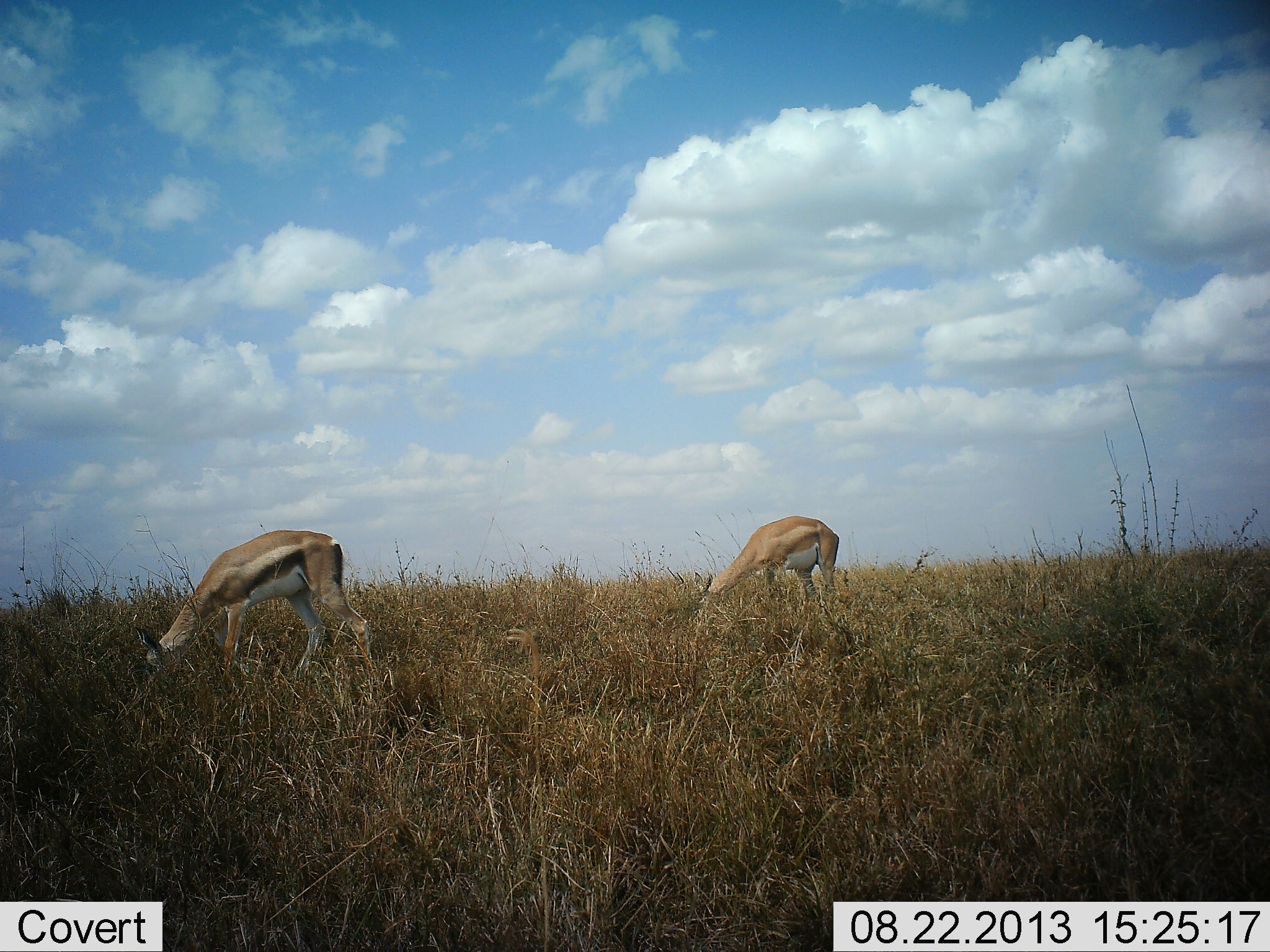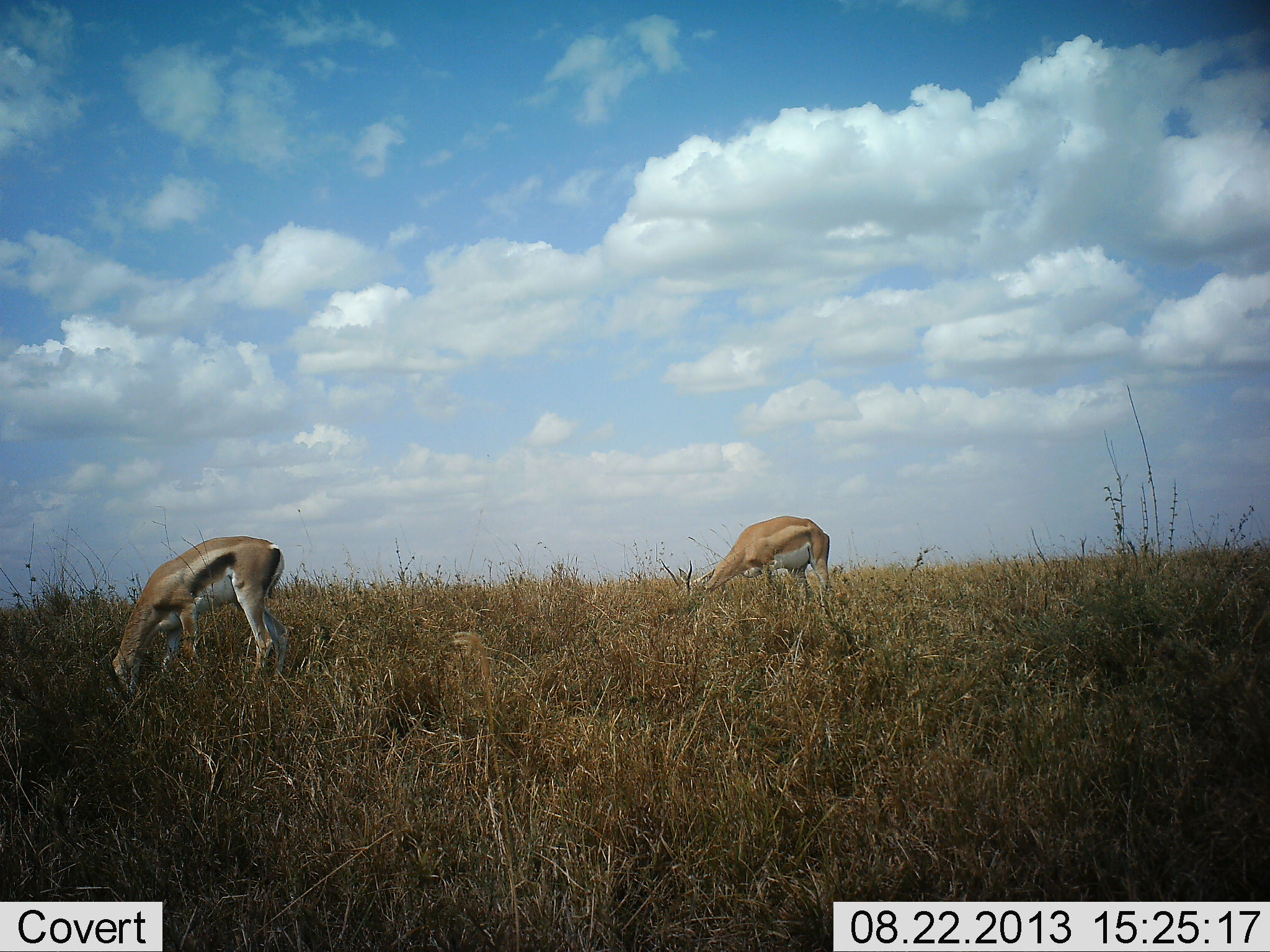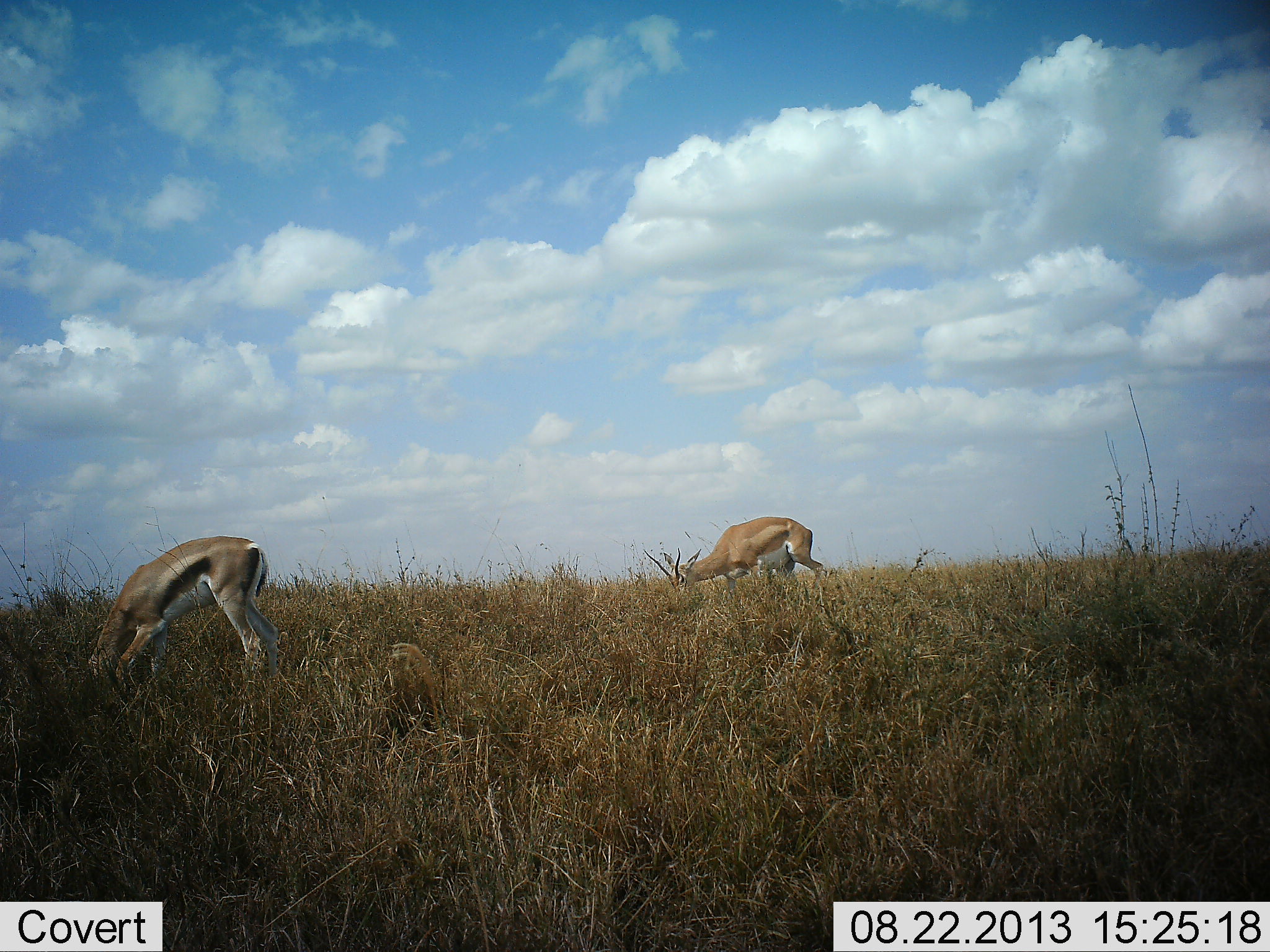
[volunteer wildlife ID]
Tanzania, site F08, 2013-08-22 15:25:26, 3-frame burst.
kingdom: Animalia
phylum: Chordata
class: Mammalia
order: Artiodactyla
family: Bovidae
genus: Eudorcas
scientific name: Eudorcas thomsonii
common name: thomson's gazelle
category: gazellethomsons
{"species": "gazellethomsons (thomson's gazelle) (Eudorcas thomsonii)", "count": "1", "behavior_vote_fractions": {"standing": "23%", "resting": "0%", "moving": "0%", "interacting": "0%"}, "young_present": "0%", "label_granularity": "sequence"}